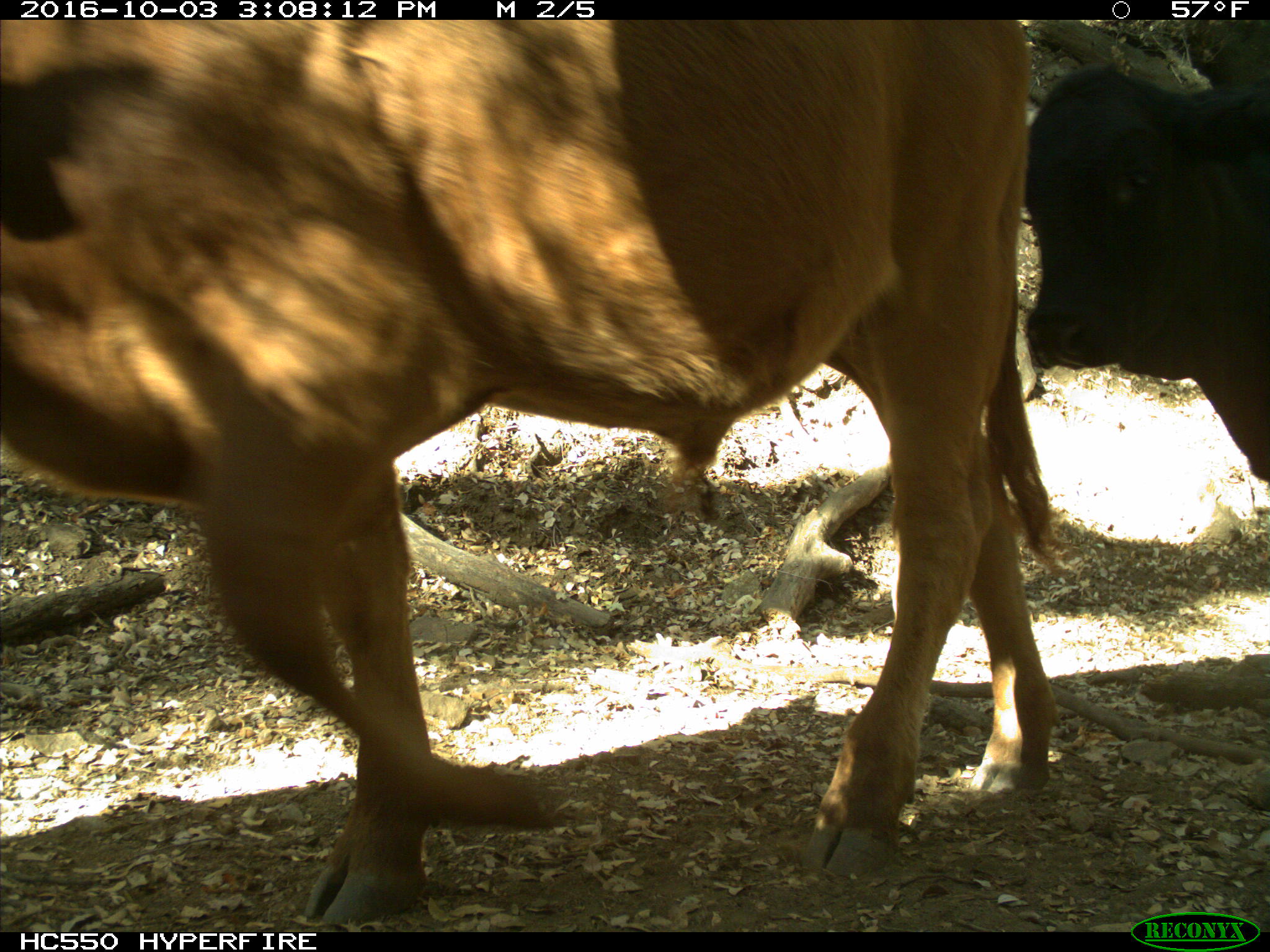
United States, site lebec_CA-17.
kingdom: Animalia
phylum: Chordata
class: Mammalia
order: Artiodactyla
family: Bovidae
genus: Bos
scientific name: Bos taurus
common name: domestic cow